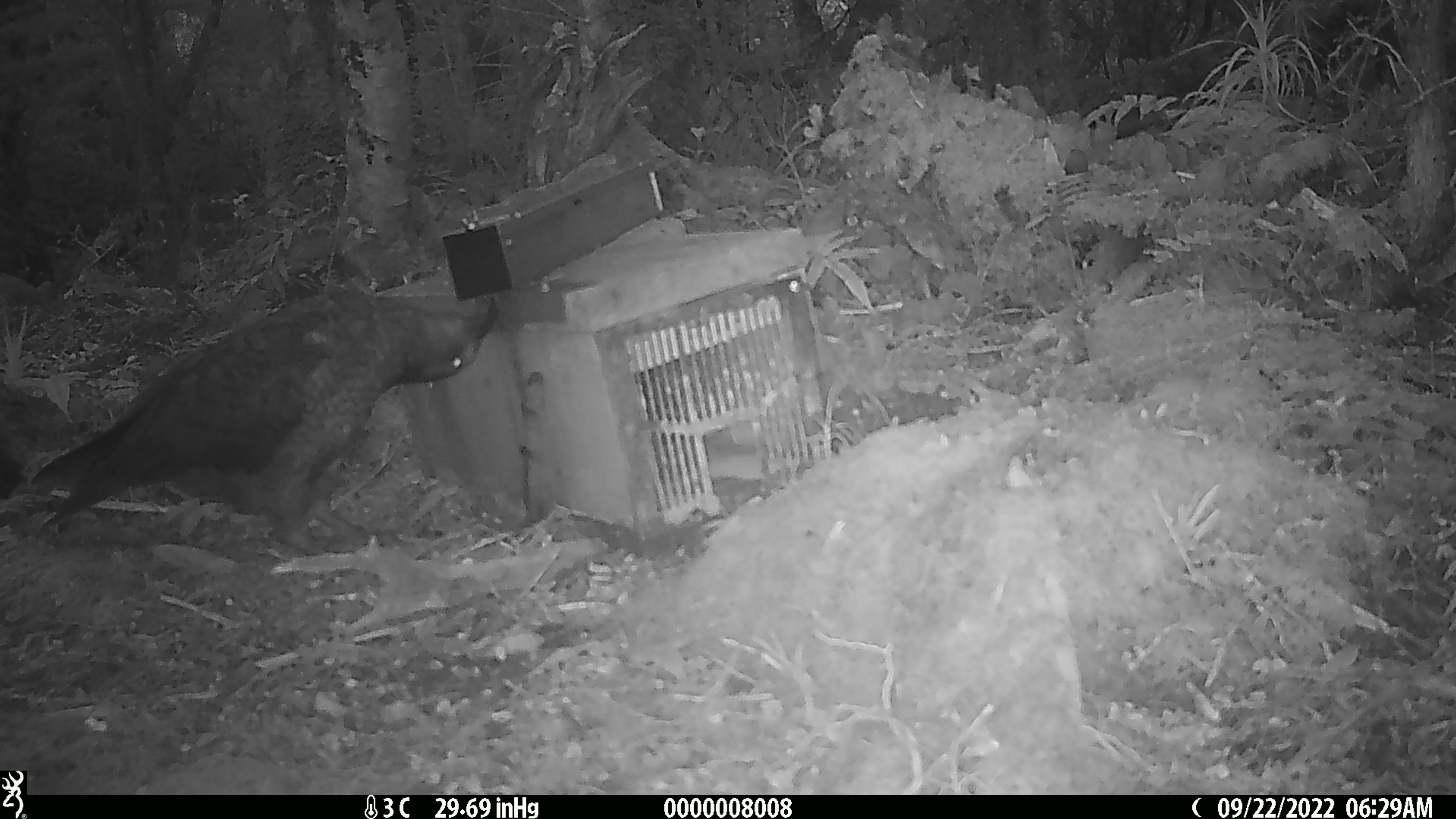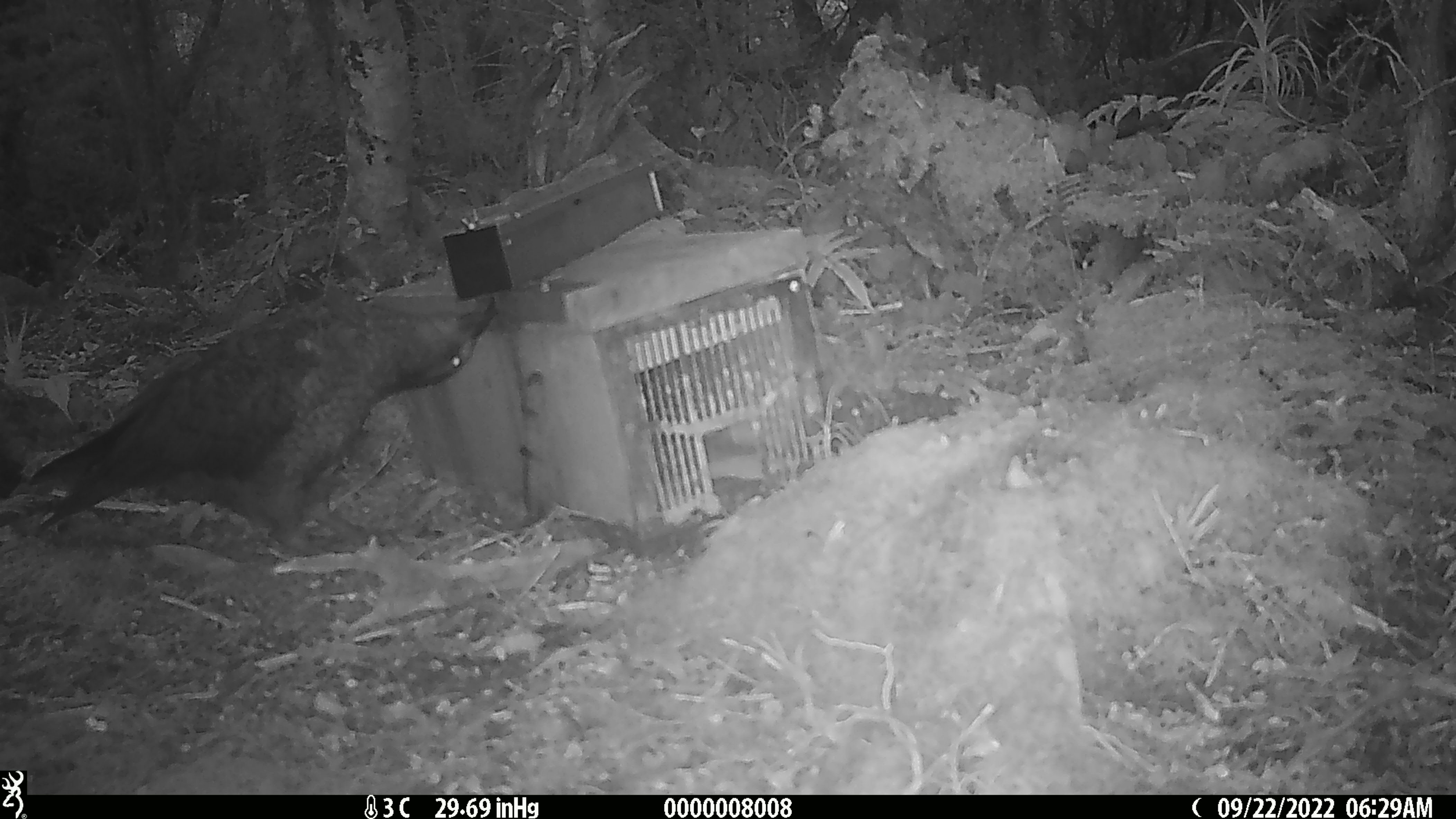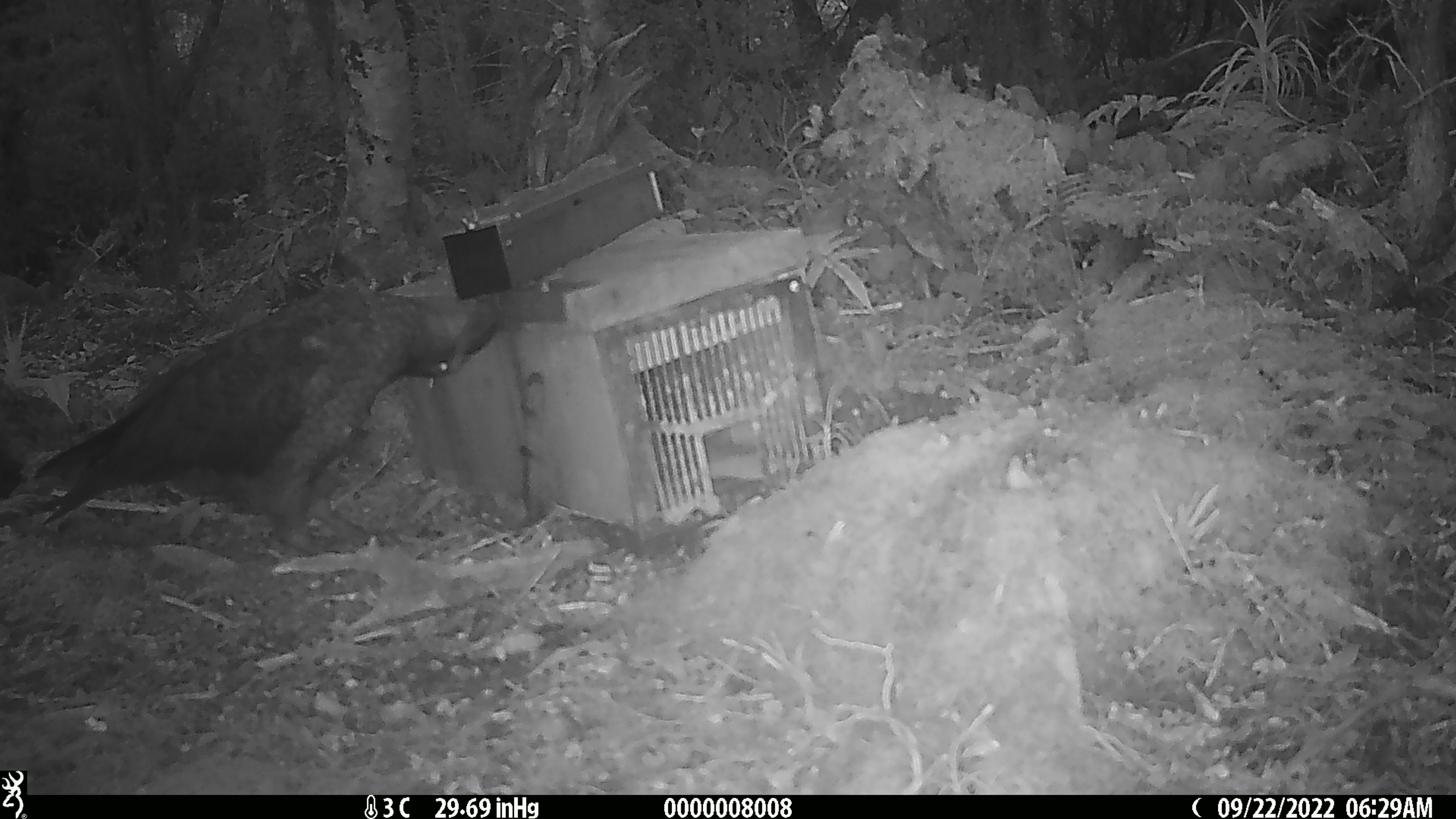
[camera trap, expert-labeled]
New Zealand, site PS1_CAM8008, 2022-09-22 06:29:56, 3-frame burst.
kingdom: Animalia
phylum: Chordata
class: Aves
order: Psittaciformes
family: Strigopidae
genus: Nestor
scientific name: Nestor notabilis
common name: kea